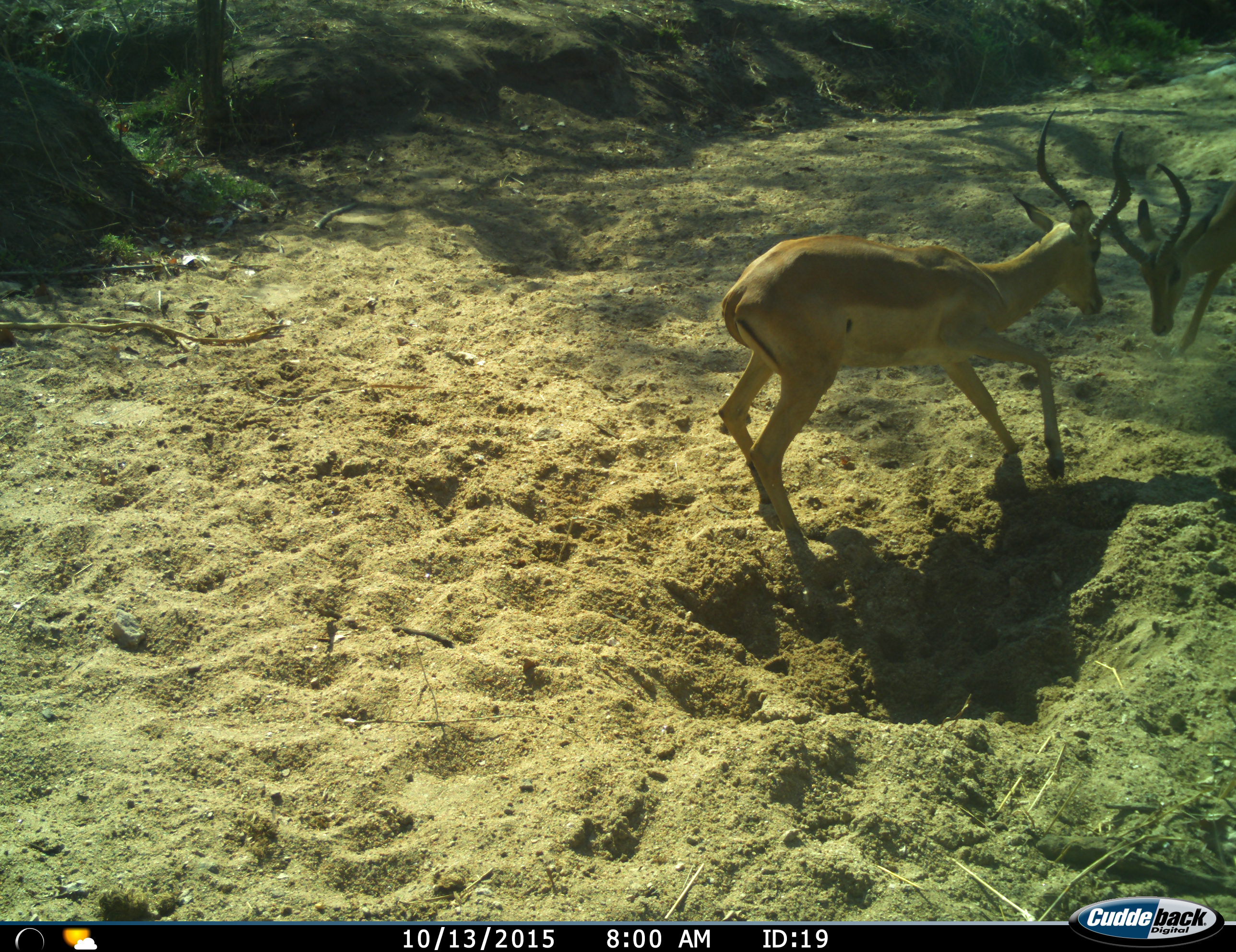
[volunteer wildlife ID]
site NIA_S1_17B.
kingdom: Animalia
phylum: Chordata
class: Mammalia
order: Artiodactyla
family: Bovidae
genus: Aepyceros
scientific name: Aepyceros melampus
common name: impala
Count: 2.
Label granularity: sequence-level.